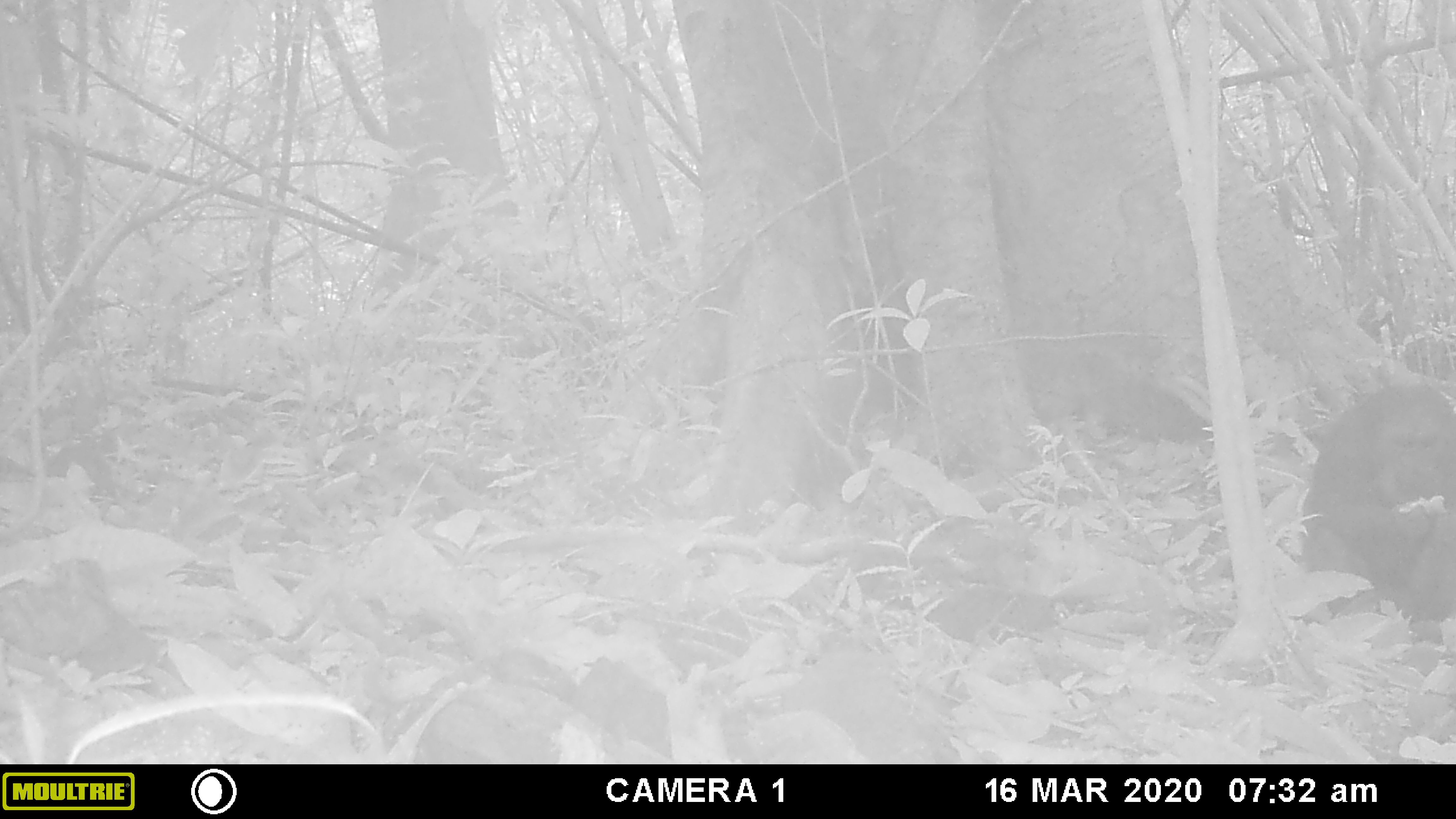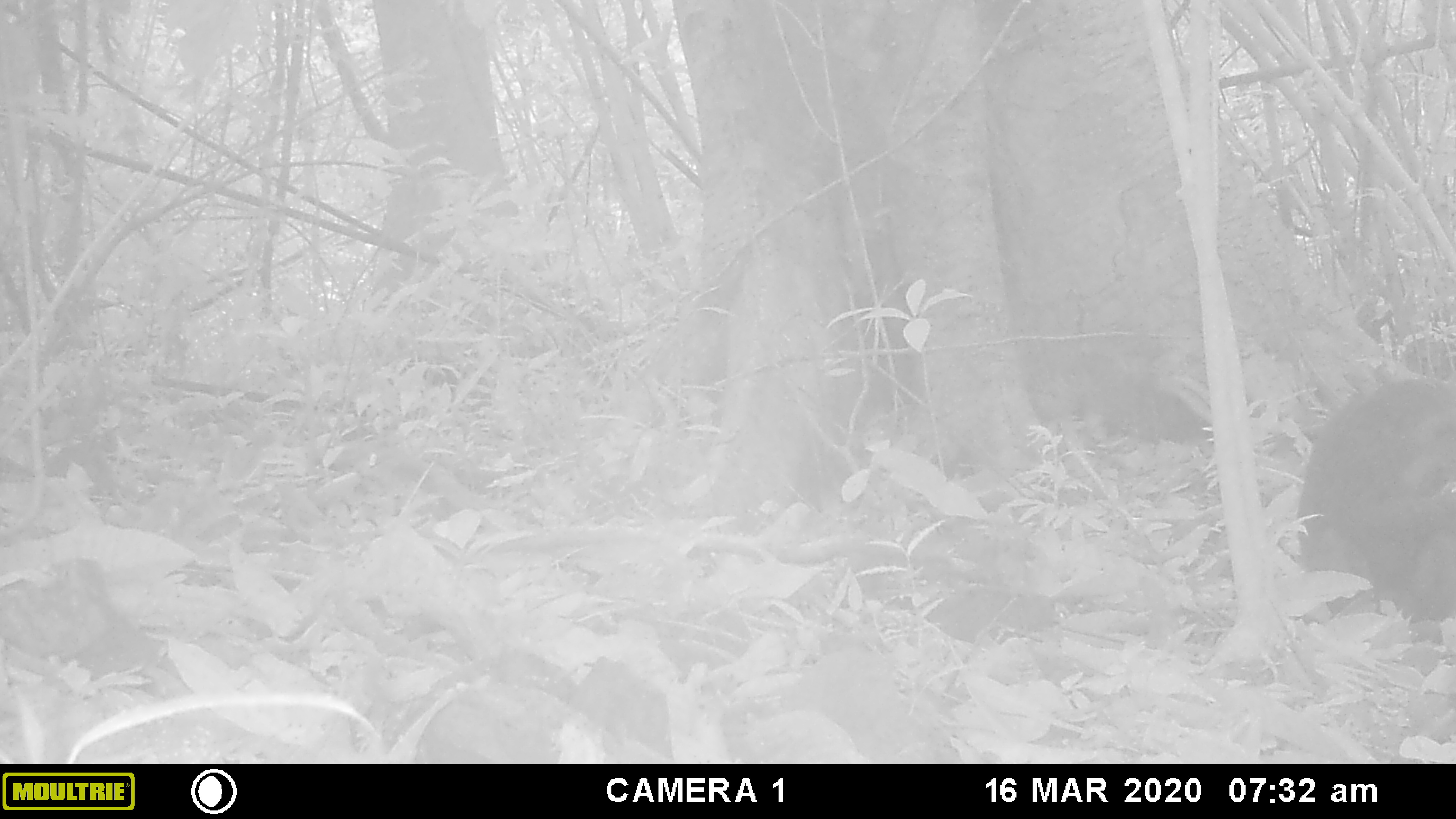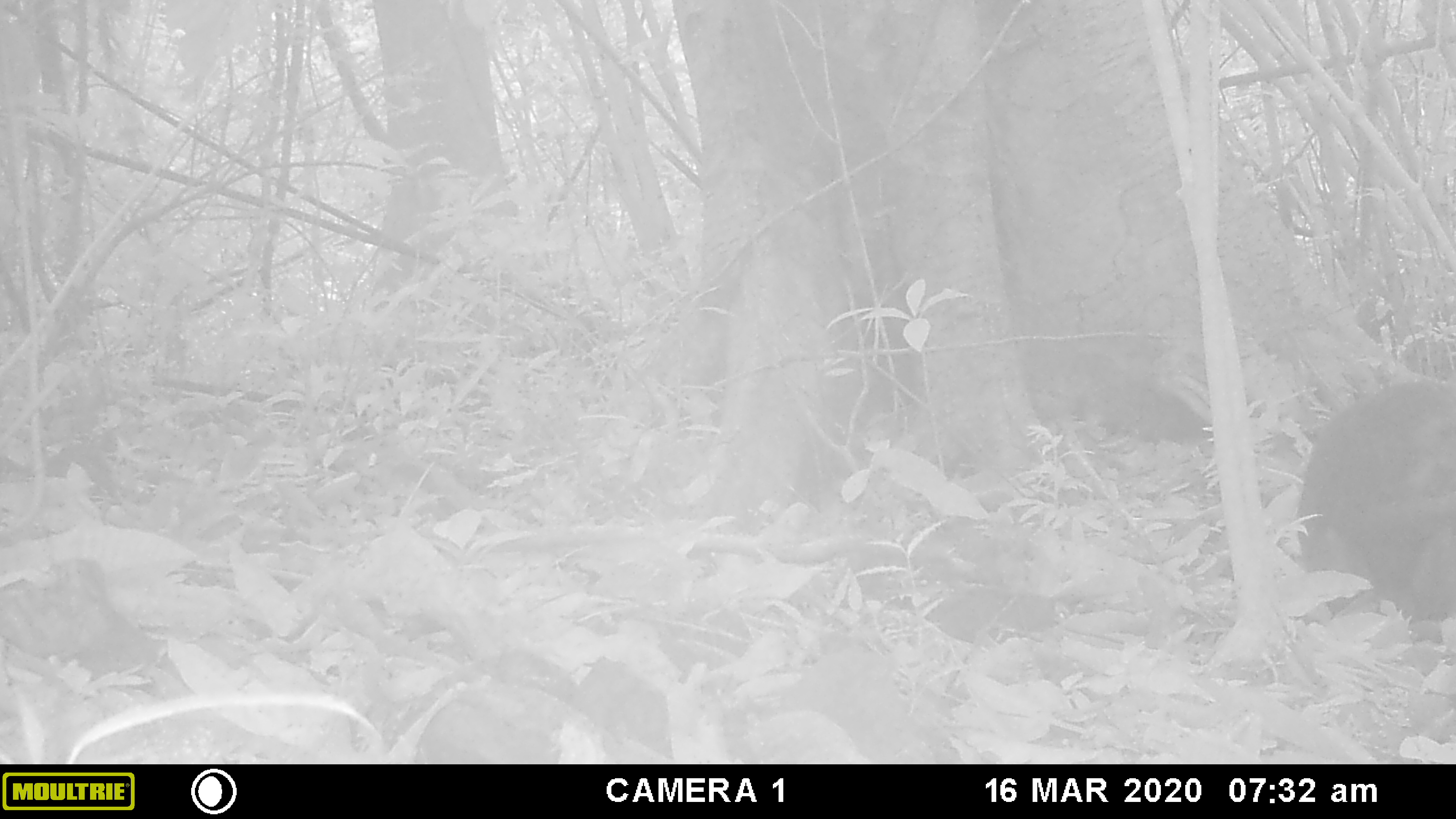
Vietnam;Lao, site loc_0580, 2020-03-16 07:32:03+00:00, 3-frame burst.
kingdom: Animalia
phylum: Chordata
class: Mammalia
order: Primates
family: Cercopithecidae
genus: Macaca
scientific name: Macaca arctoides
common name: stump-tailed macaque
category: stump tailed macaque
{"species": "stump tailed macaque (stump-tailed macaque) (Macaca arctoides)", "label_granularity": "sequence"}